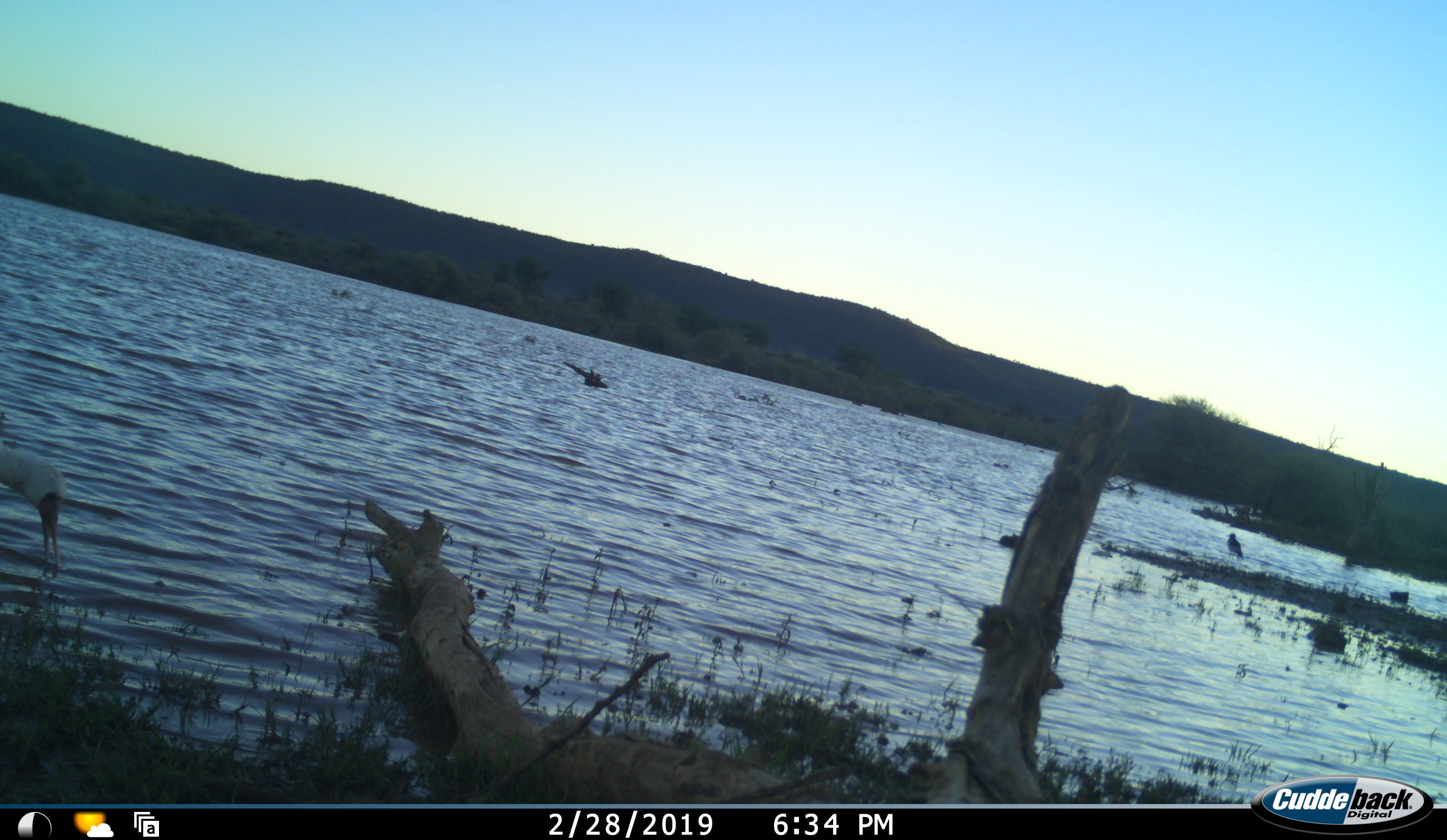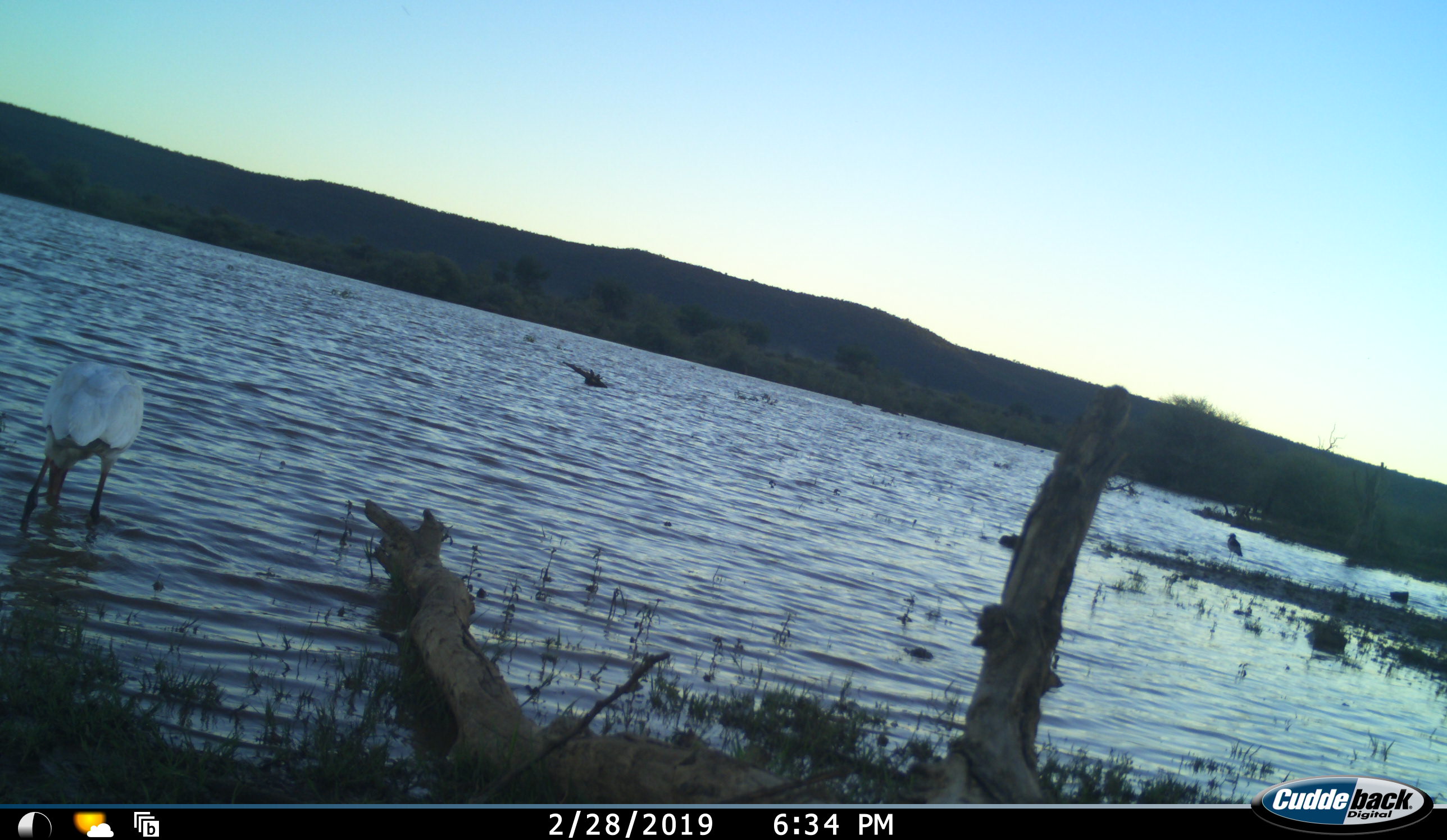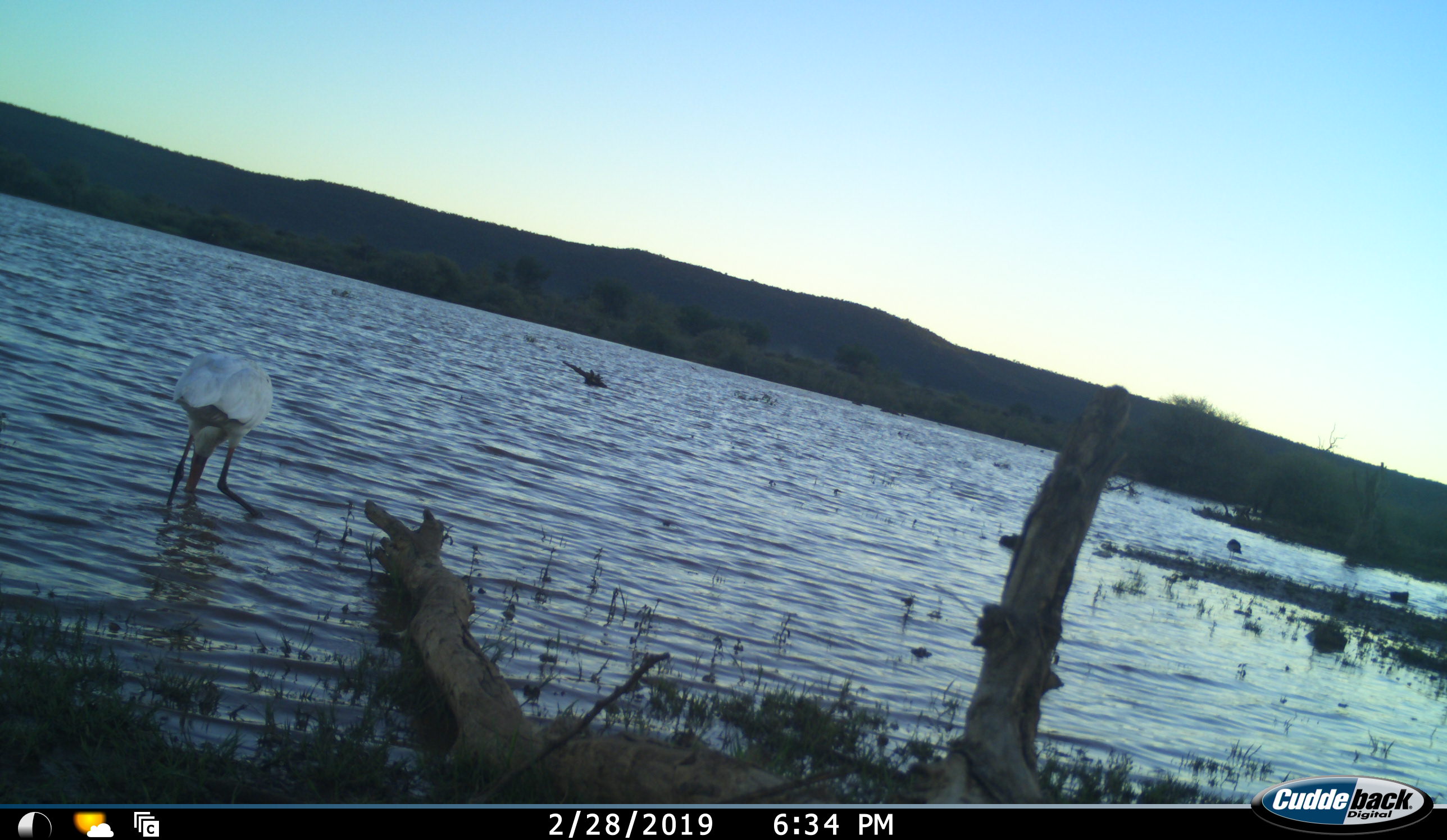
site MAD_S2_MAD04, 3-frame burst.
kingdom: Animalia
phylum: Chordata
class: Aves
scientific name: Aves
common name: bird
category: birdother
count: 2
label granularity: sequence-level